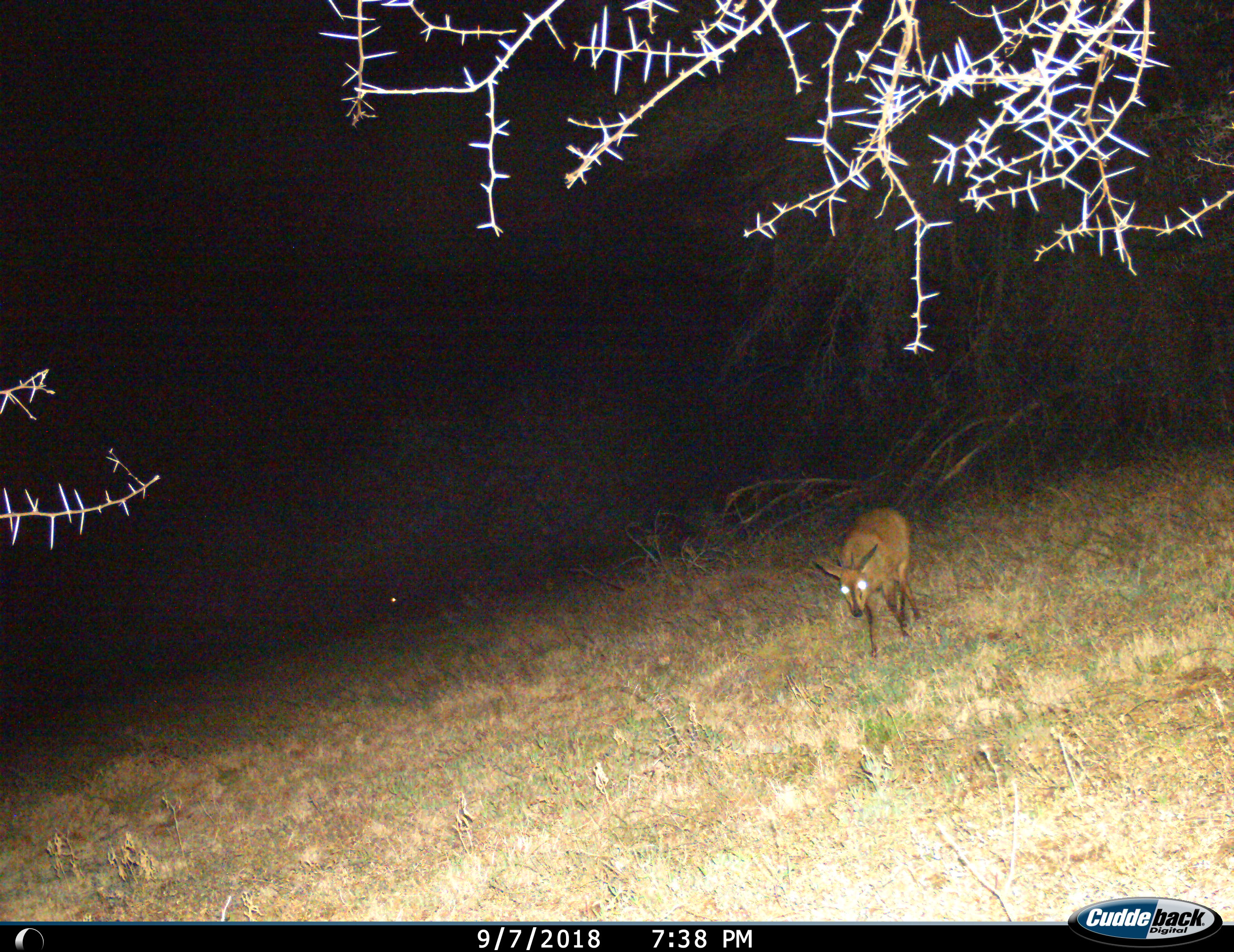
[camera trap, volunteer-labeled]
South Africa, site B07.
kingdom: Animalia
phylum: Chordata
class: Mammalia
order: Artiodactyla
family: Bovidae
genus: Sylvicapra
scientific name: Sylvicapra grimmia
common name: common grey duiker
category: duikercommongrey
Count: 1.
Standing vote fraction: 67%.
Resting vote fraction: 0%.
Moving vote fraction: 50%.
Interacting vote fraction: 0%.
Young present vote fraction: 0%.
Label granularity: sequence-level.